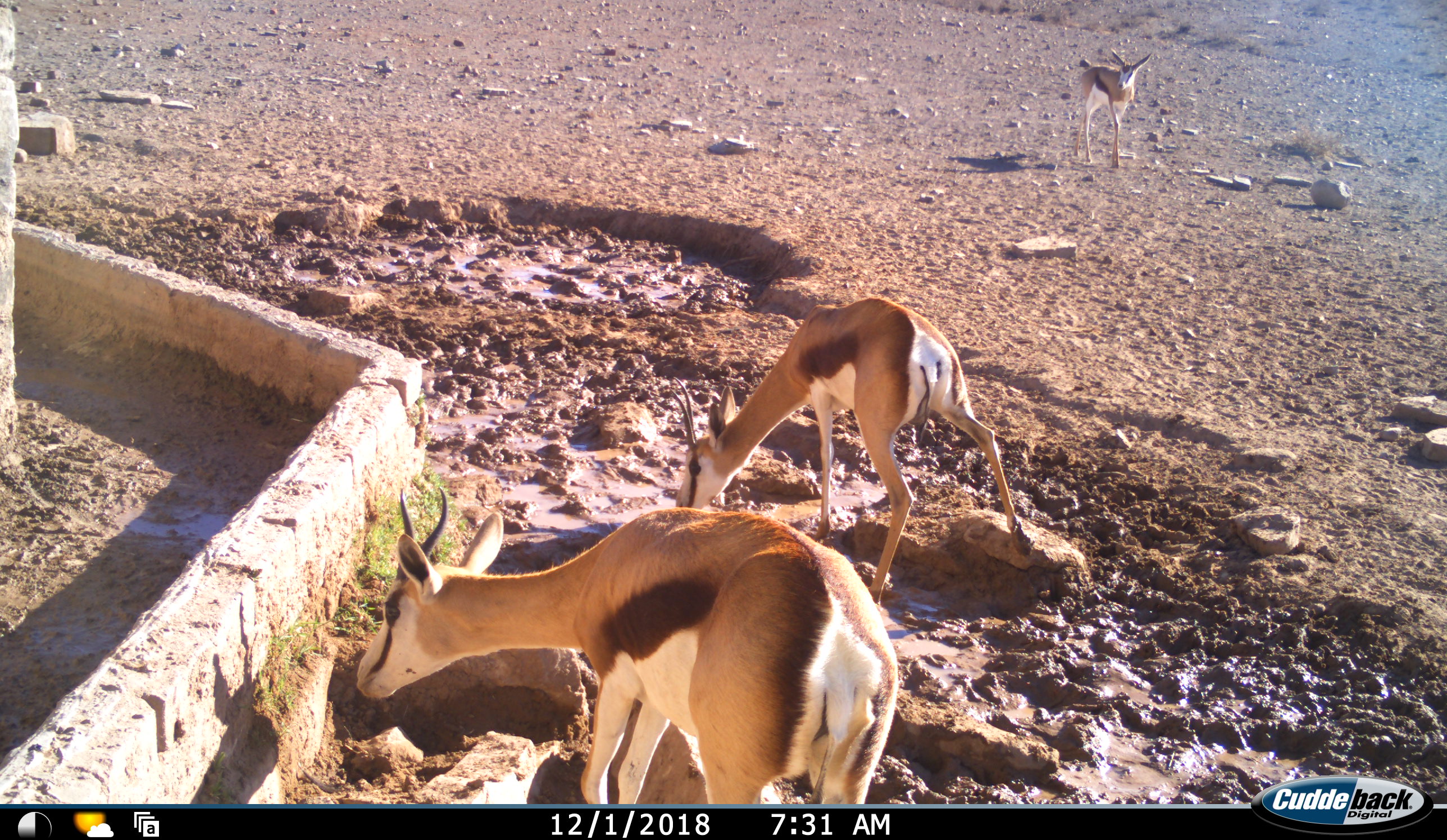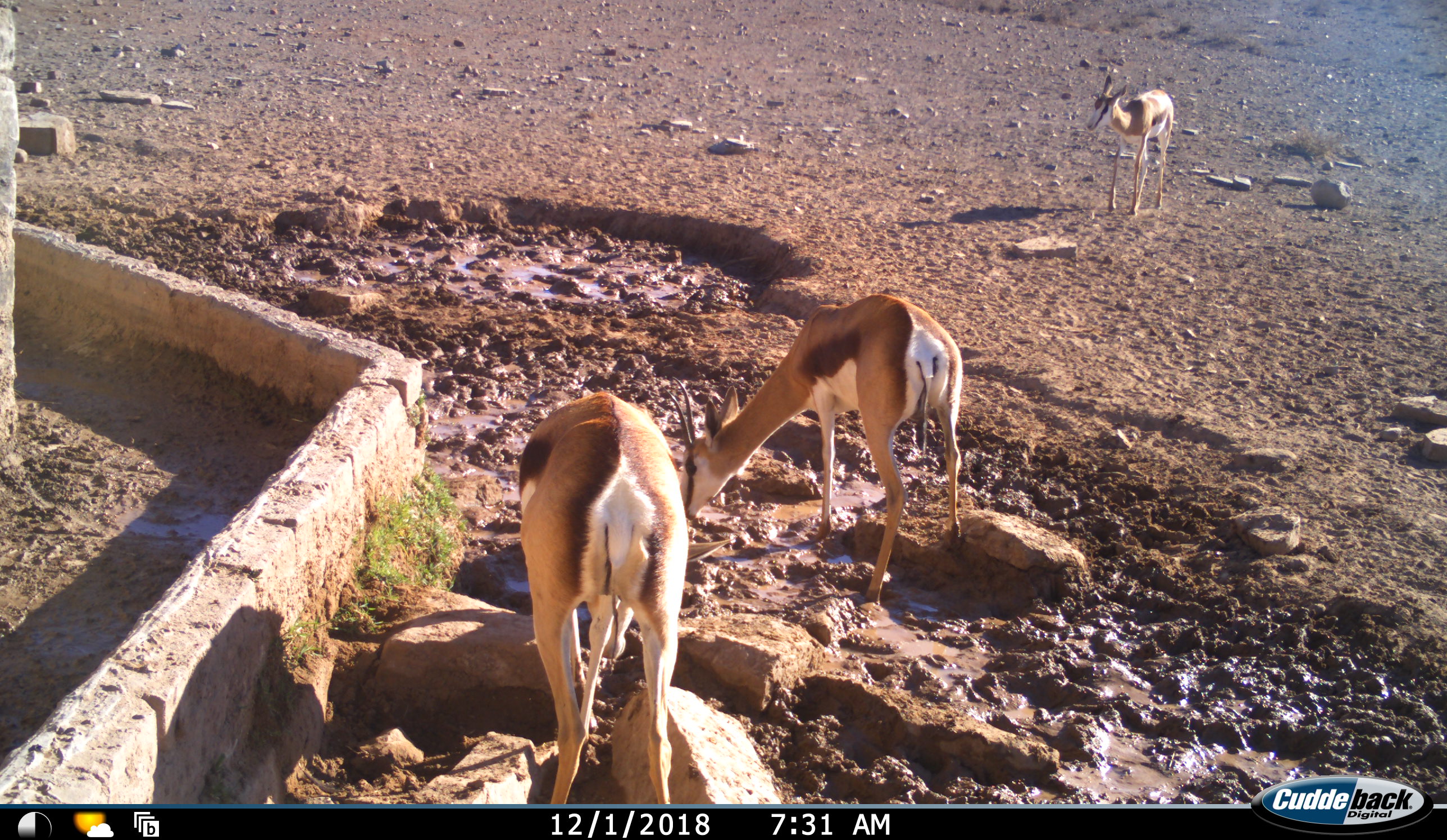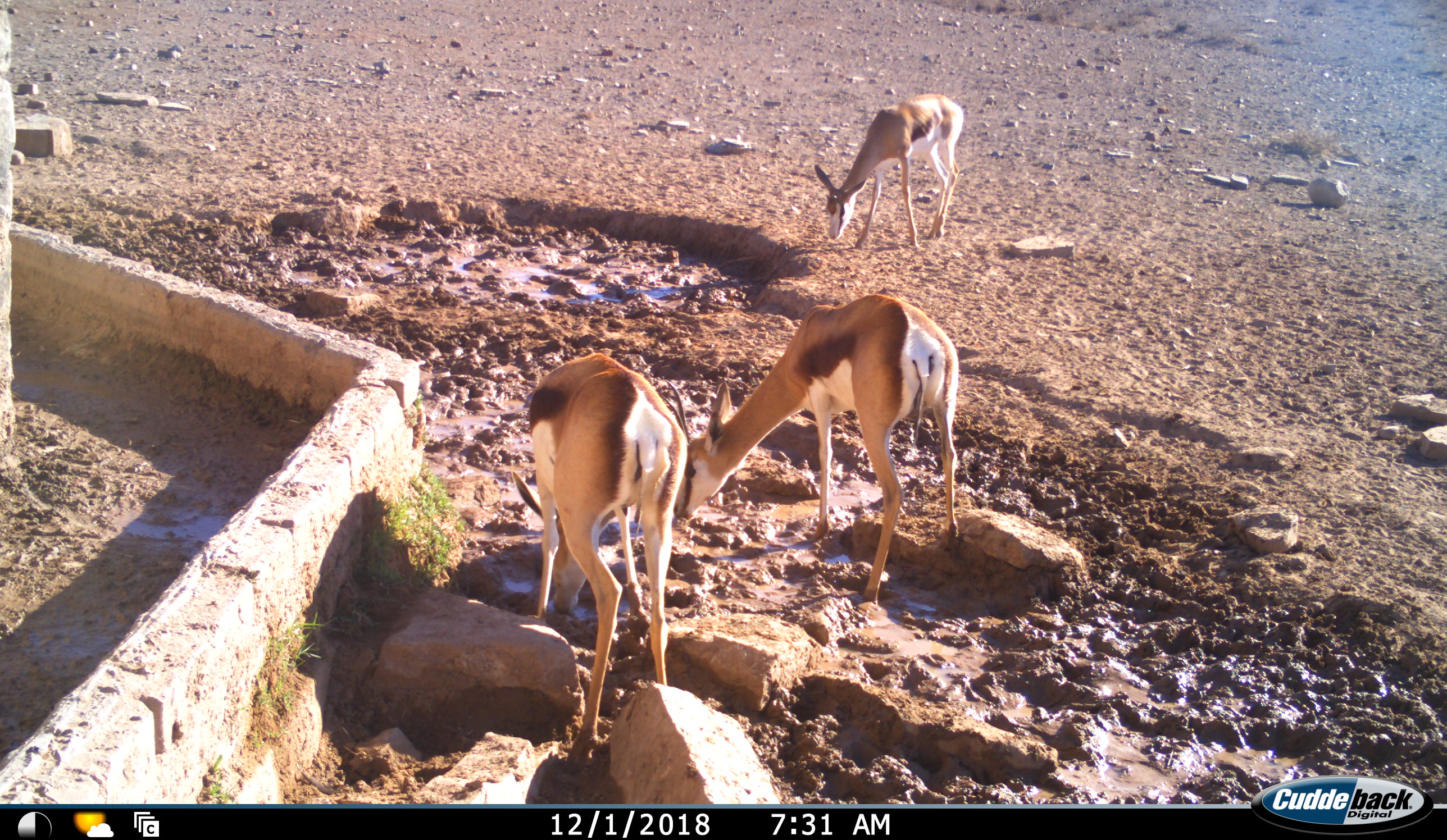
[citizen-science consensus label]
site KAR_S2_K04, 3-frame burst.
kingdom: Animalia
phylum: Chordata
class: Mammalia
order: Artiodactyla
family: Bovidae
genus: Antidorcas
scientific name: Antidorcas marsupialis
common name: springbok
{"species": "springbok (Antidorcas marsupialis)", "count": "3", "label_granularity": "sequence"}